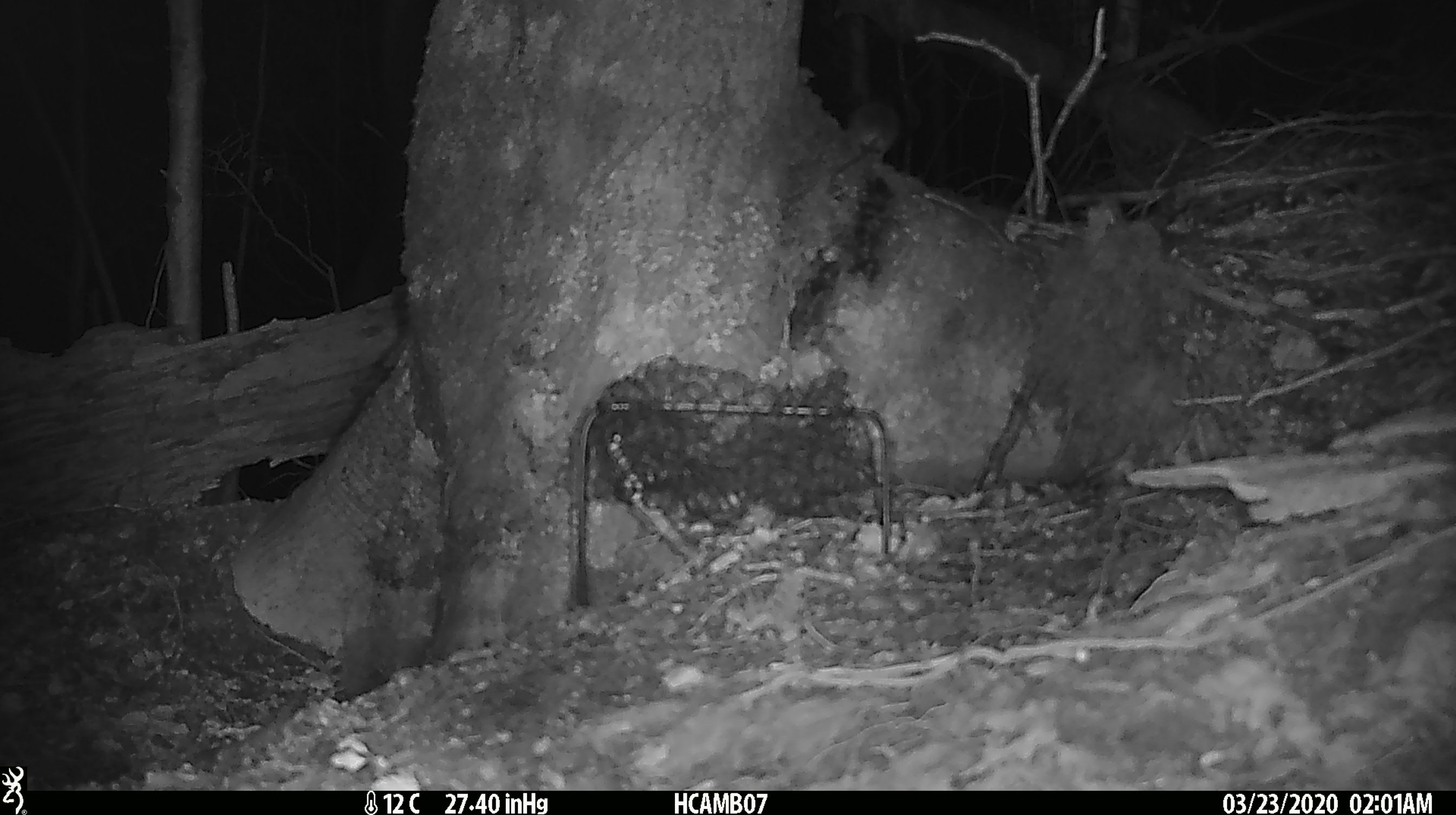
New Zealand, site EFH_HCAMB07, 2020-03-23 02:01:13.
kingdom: Animalia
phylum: Chordata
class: Mammalia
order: Rodentia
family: Muridae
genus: Mus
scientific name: Mus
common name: mouse